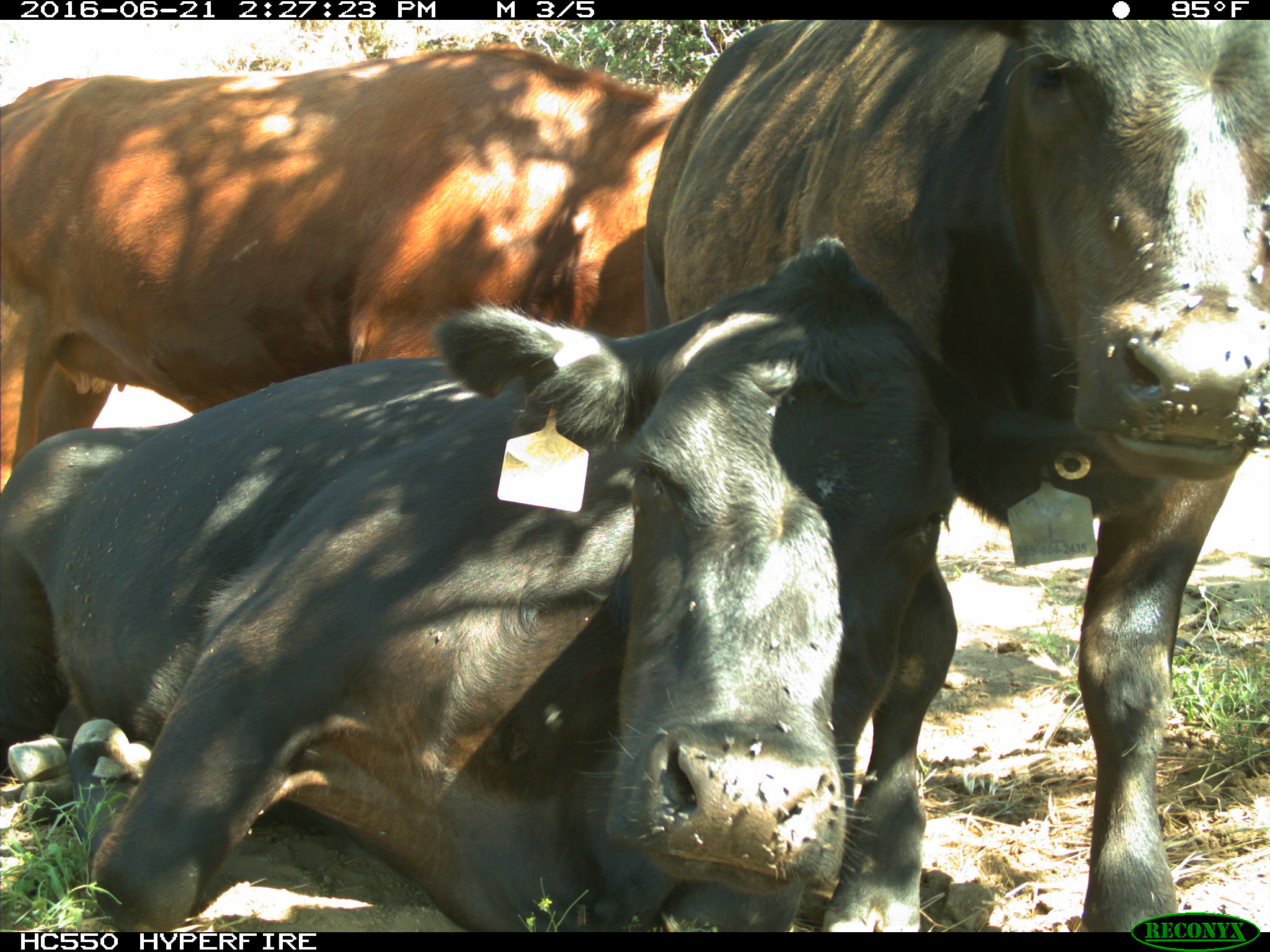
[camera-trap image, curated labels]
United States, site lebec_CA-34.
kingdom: Animalia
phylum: Chordata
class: Mammalia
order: Artiodactyla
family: Bovidae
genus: Bos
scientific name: Bos taurus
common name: domestic cow